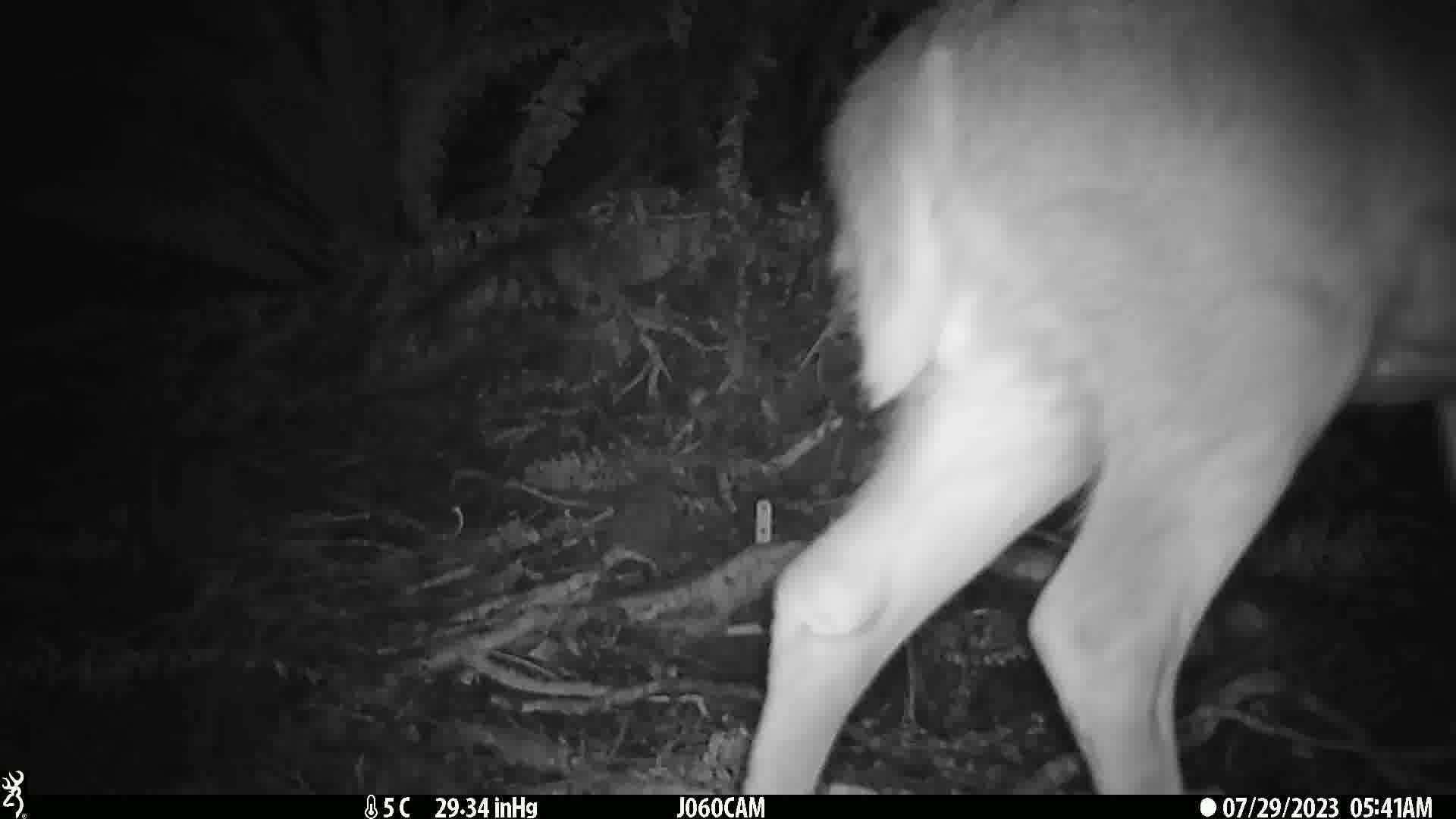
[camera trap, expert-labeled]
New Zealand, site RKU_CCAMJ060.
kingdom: Animalia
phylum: Chordata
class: Mammalia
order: Artiodactyla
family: Cervidae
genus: Odocoileus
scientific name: Odocoileus virginianus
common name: white-tailed deer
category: white tailed deer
White tailed deer (white-tailed deer) (Odocoileus virginianus).